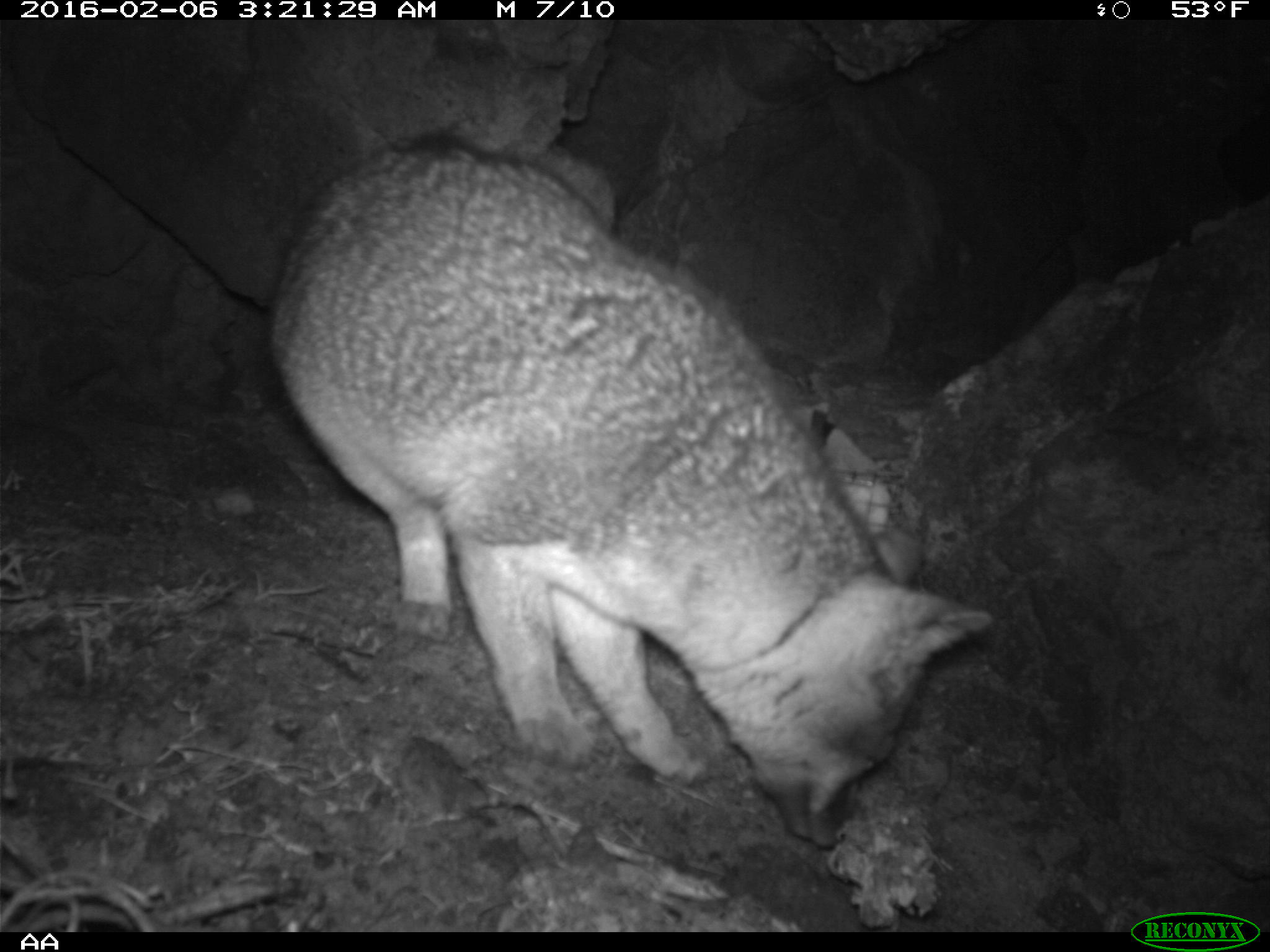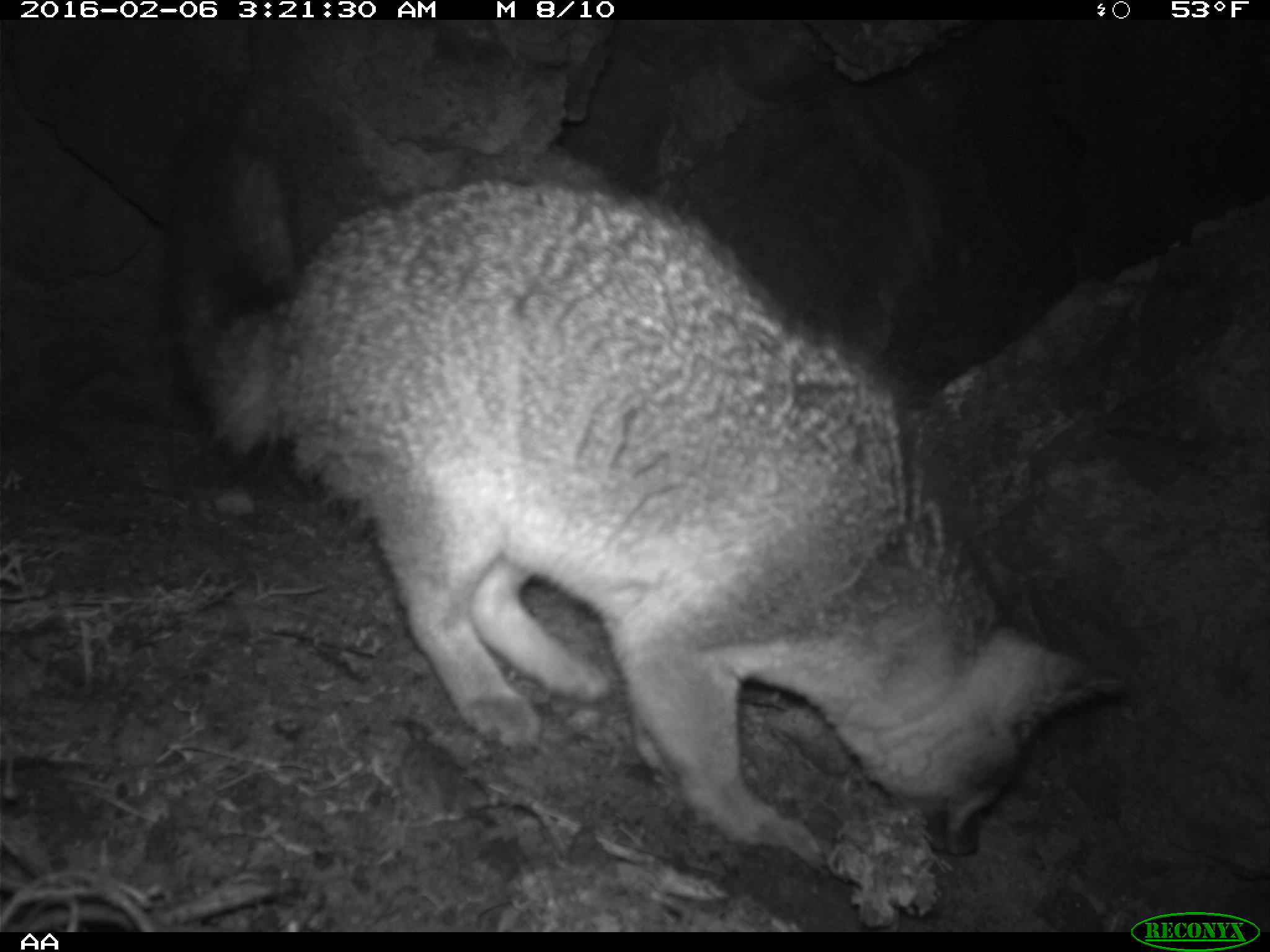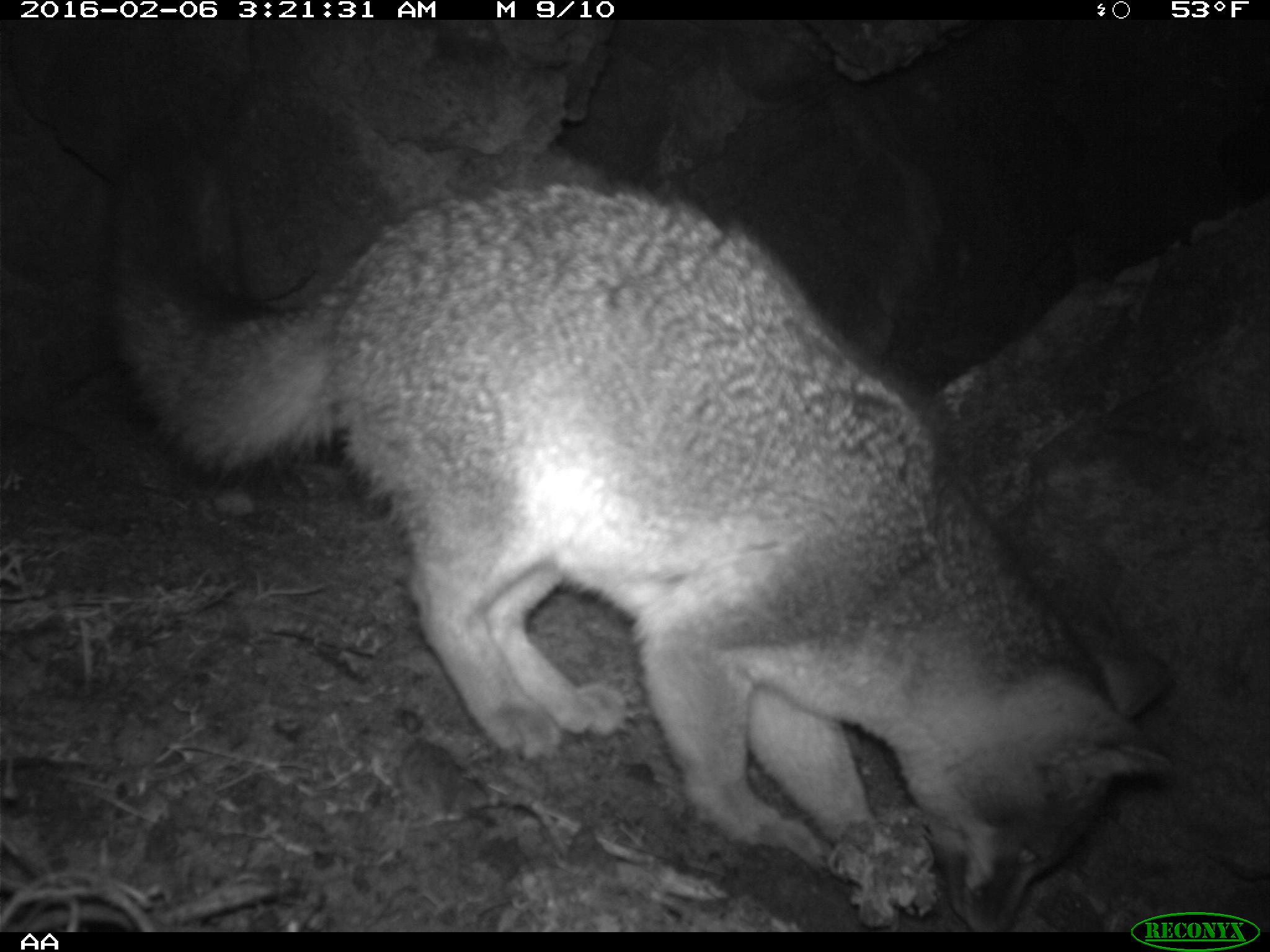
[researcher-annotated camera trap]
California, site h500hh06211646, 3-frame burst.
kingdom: Animalia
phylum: Chordata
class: Mammalia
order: Carnivora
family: Canidae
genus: Urocyon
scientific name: Urocyon littoralis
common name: island fox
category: fox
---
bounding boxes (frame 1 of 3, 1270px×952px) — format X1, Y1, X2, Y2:
fox: 263, 131, 995, 849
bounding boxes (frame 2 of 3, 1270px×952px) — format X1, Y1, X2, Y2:
fox: 158, 131, 1122, 863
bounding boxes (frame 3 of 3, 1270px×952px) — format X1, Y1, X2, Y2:
fox: 102, 121, 1176, 933